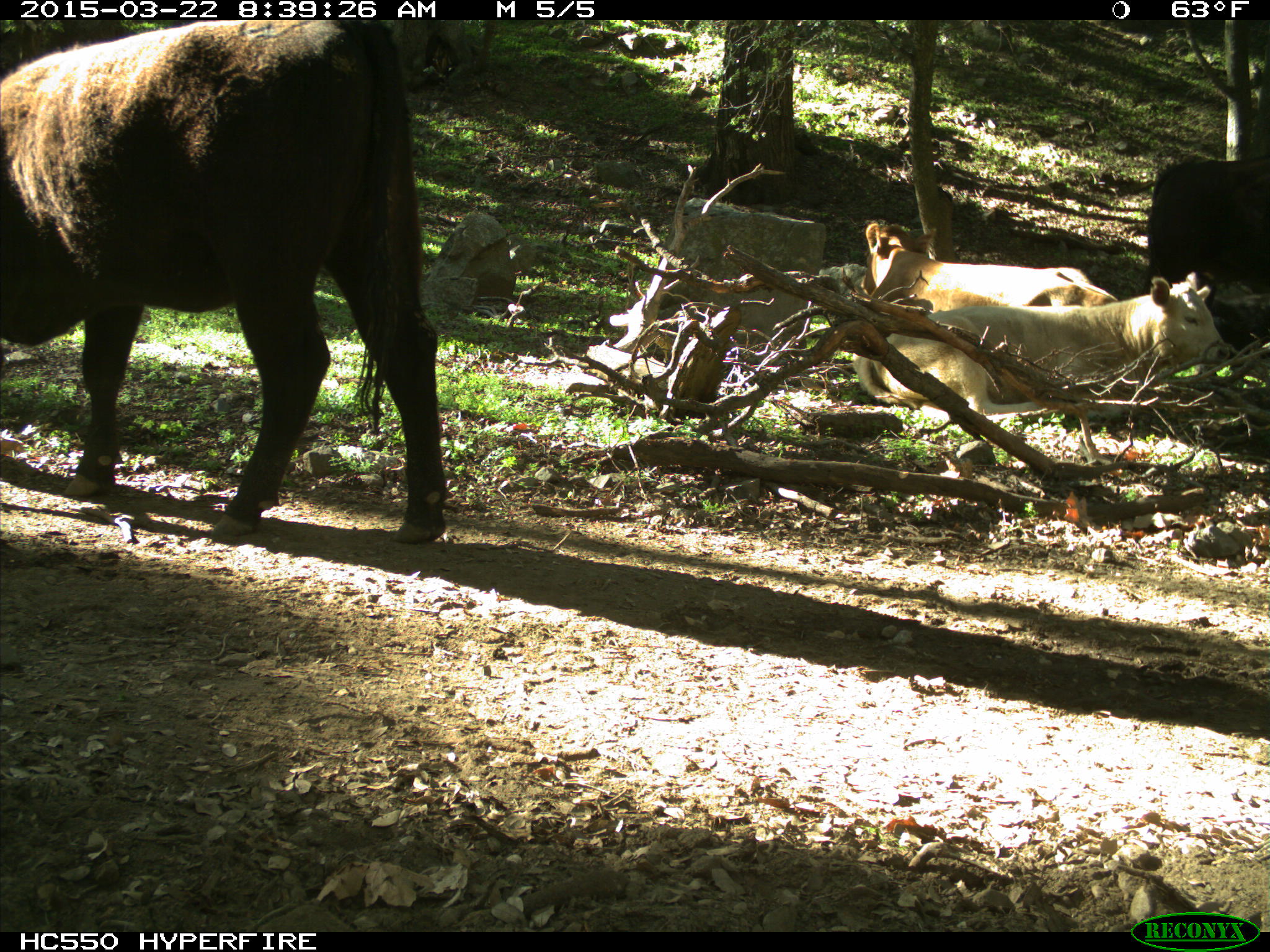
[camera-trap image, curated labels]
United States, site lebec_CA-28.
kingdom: Animalia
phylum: Chordata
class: Mammalia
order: Artiodactyla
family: Bovidae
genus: Bos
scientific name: Bos taurus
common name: domestic cow